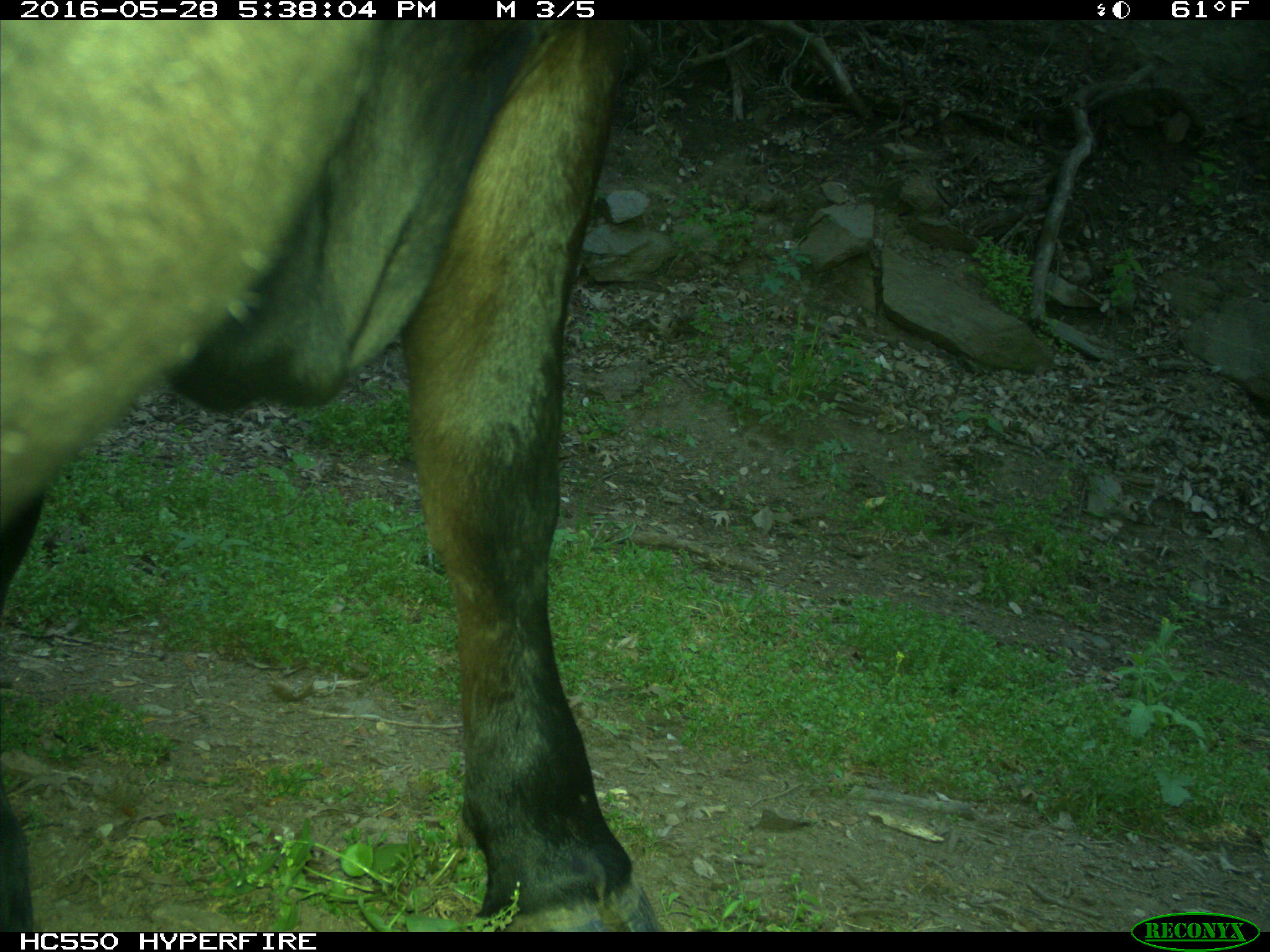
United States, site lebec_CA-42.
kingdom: Animalia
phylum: Chordata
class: Mammalia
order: Artiodactyla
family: Bovidae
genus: Bos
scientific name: Bos taurus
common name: domestic cow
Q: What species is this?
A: Bos taurus (domestic cow).